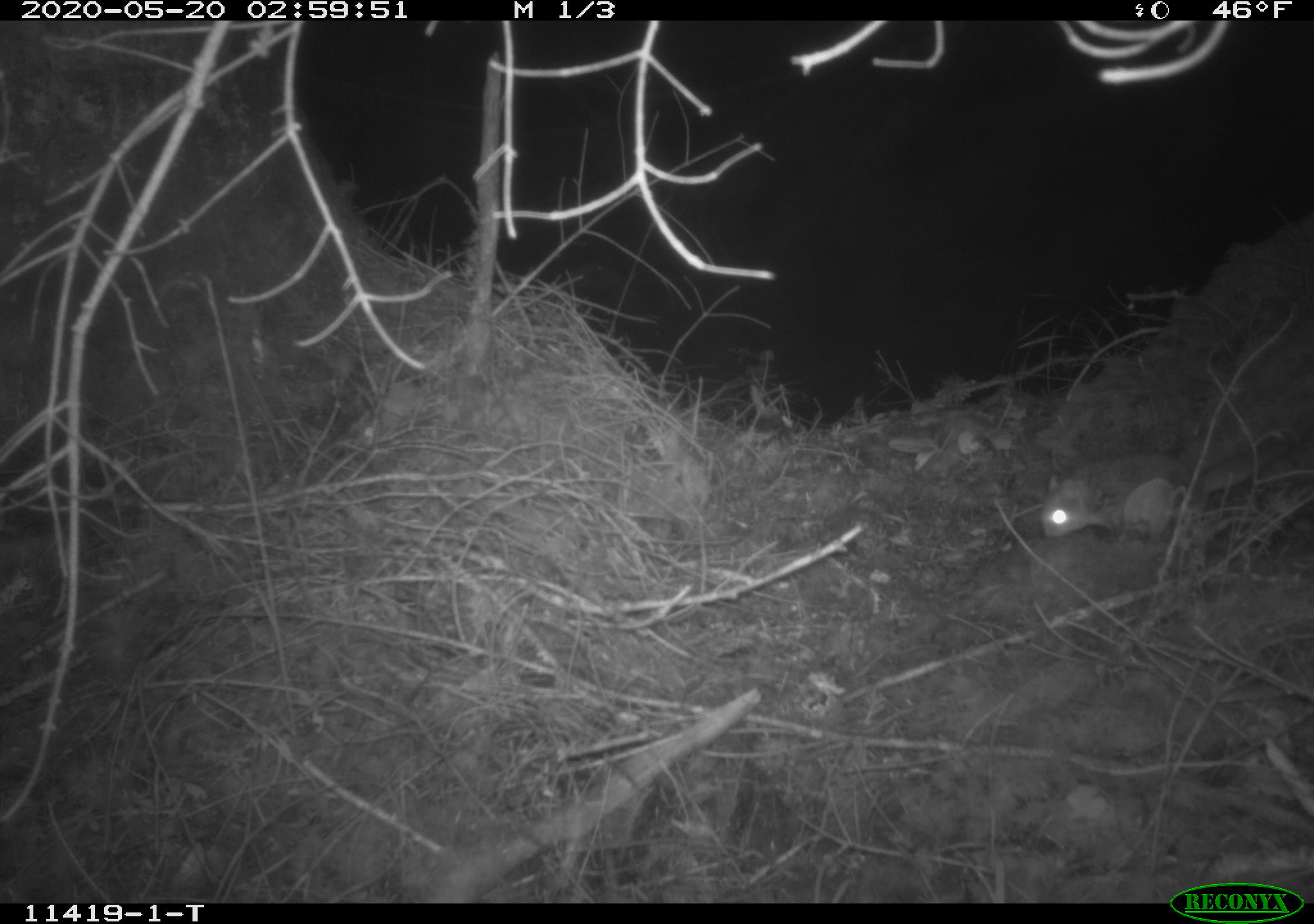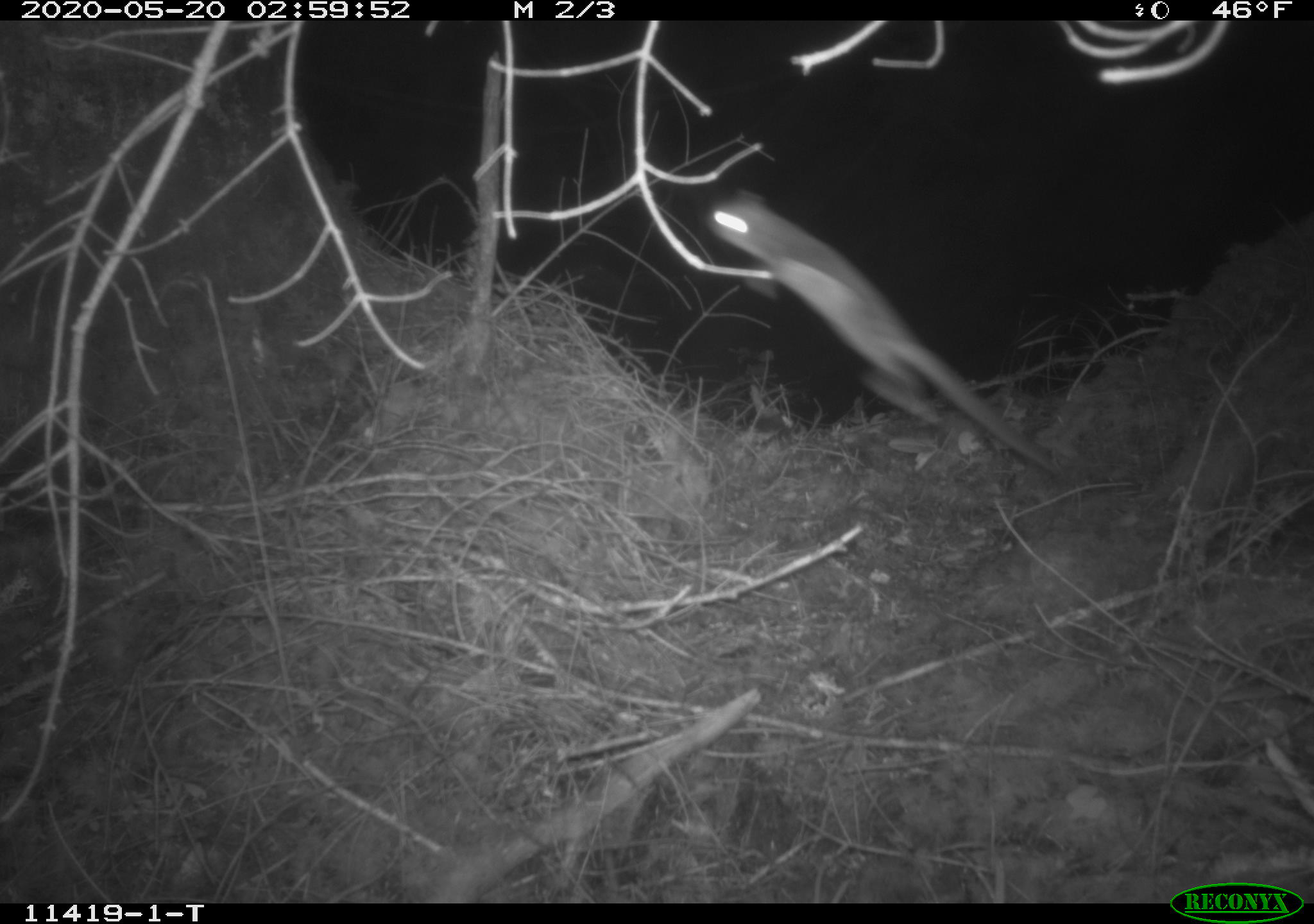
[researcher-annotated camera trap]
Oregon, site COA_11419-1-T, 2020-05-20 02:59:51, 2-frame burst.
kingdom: Animalia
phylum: Chordata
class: Mammalia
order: Rodentia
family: Sciuridae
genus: Glaucomys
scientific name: Glaucomys oregonensis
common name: humboldt's flying squirrel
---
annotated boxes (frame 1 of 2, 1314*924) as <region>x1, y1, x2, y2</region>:
humboldt's flying squirrel: <region>1025, 428, 1299, 556</region>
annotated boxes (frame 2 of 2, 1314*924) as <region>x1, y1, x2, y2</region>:
humboldt's flying squirrel: <region>697, 180, 1078, 485</region>